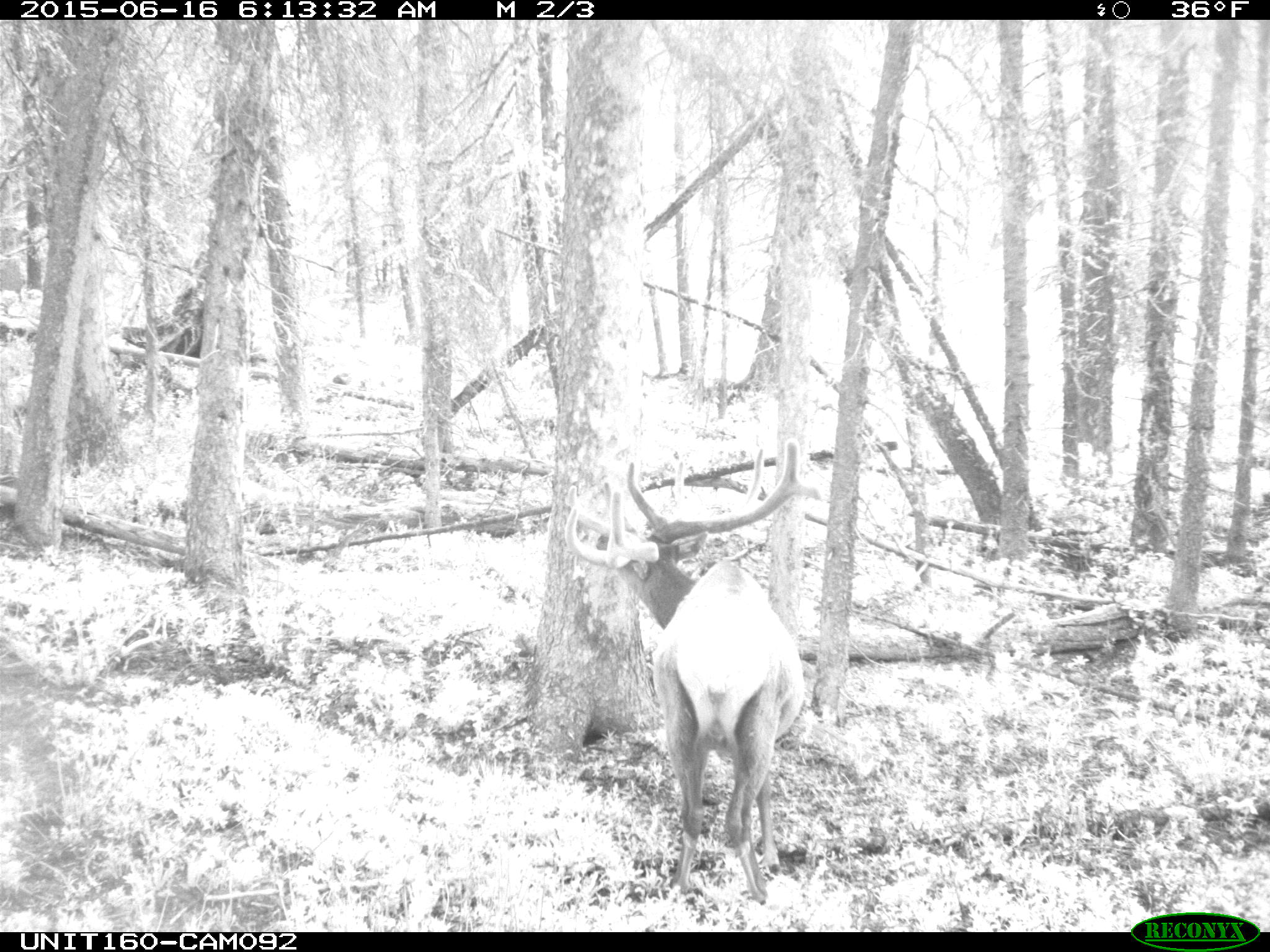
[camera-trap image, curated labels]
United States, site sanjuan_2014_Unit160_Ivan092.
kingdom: Animalia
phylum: Chordata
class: Mammalia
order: Artiodactyla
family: Cervidae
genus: Cervus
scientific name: Cervus elaphus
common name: red deer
Cervus elaphus (red deer).